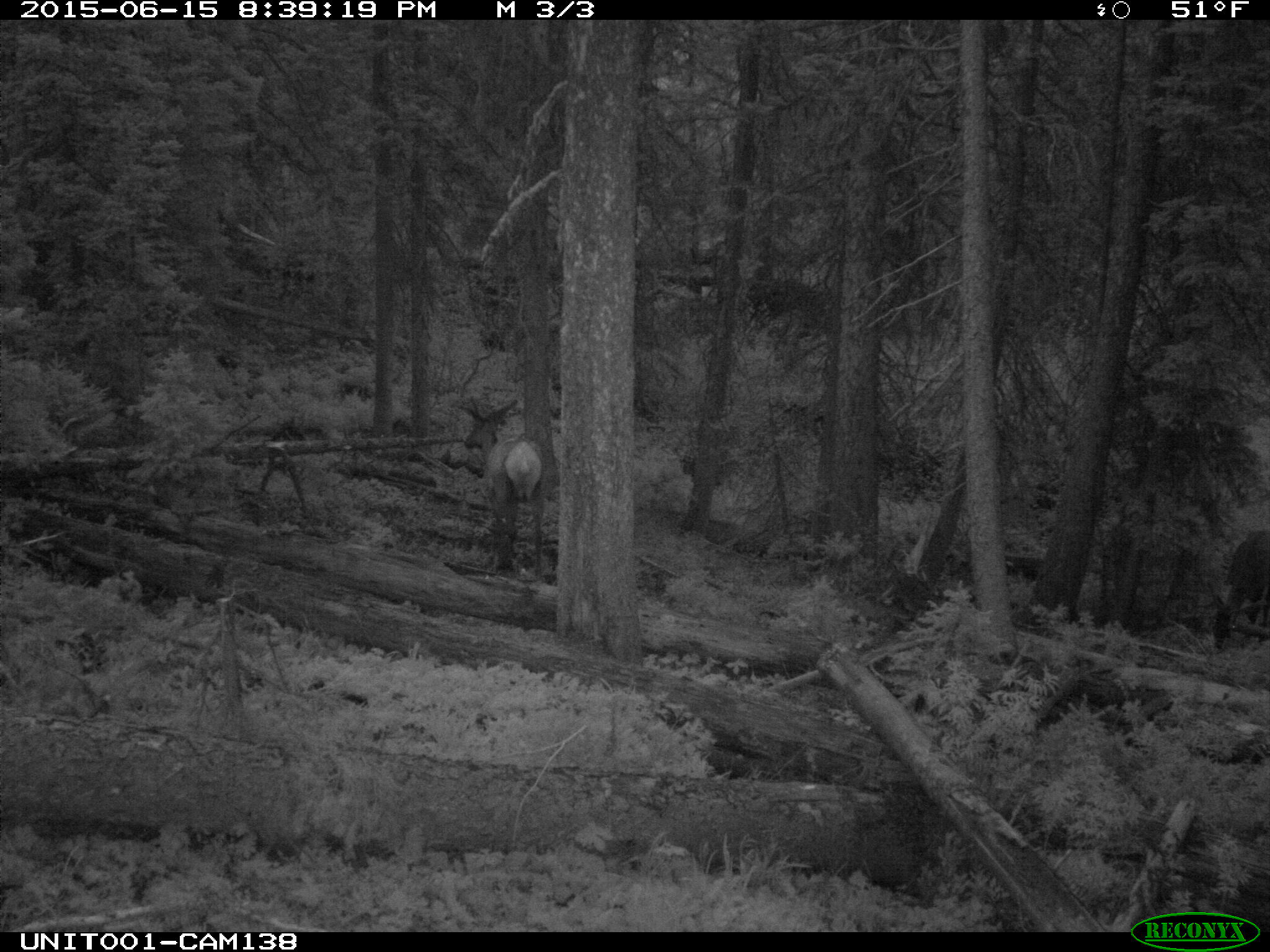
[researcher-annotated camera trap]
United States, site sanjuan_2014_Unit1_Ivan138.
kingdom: Animalia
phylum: Chordata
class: Mammalia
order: Artiodactyla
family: Cervidae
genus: Cervus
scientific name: Cervus elaphus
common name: red deer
Cervus elaphus (red deer).